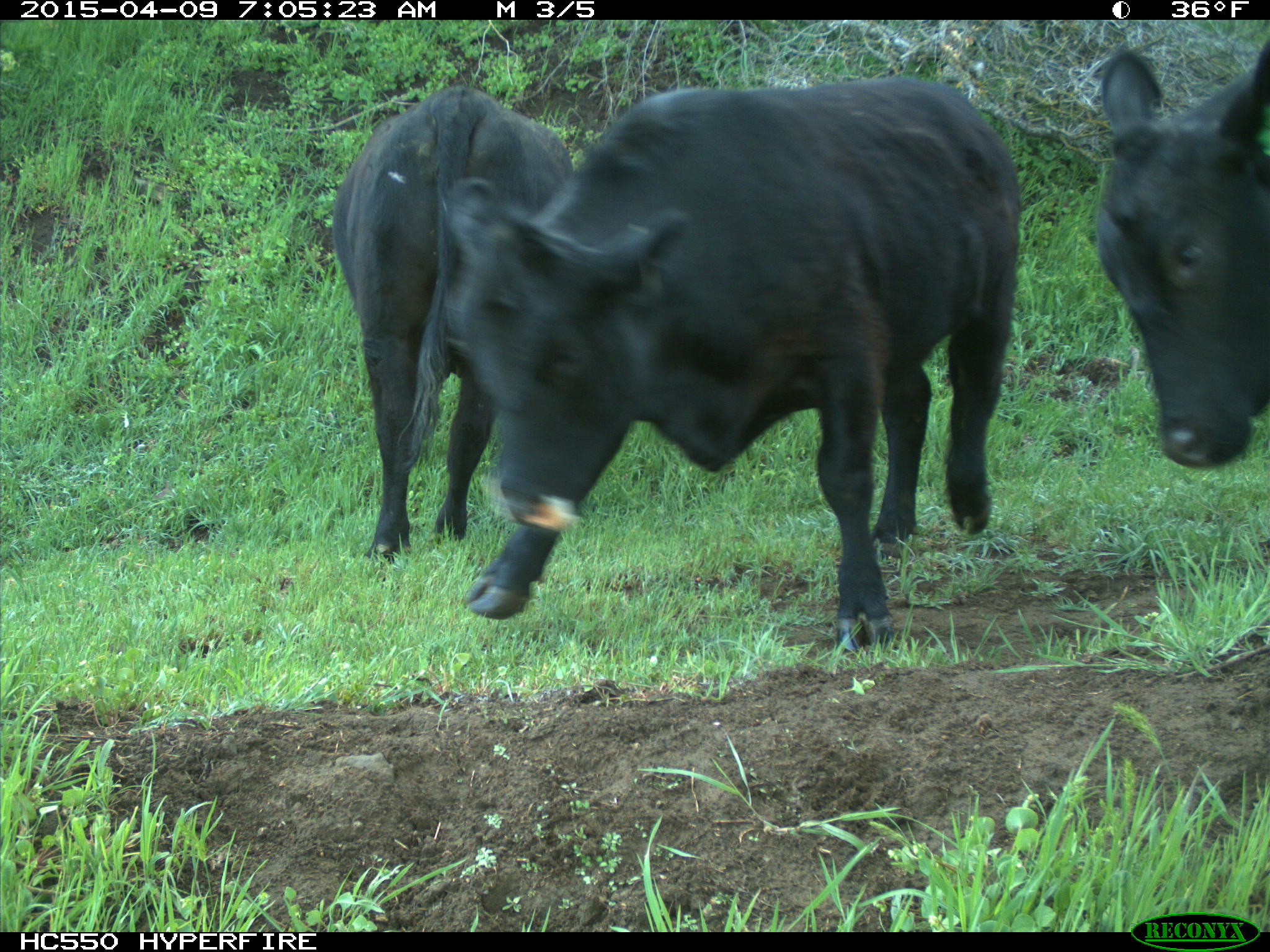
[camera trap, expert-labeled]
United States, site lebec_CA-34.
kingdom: Animalia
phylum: Chordata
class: Mammalia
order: Artiodactyla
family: Bovidae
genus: Bos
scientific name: Bos taurus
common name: domestic cow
Bos taurus (domestic cow).